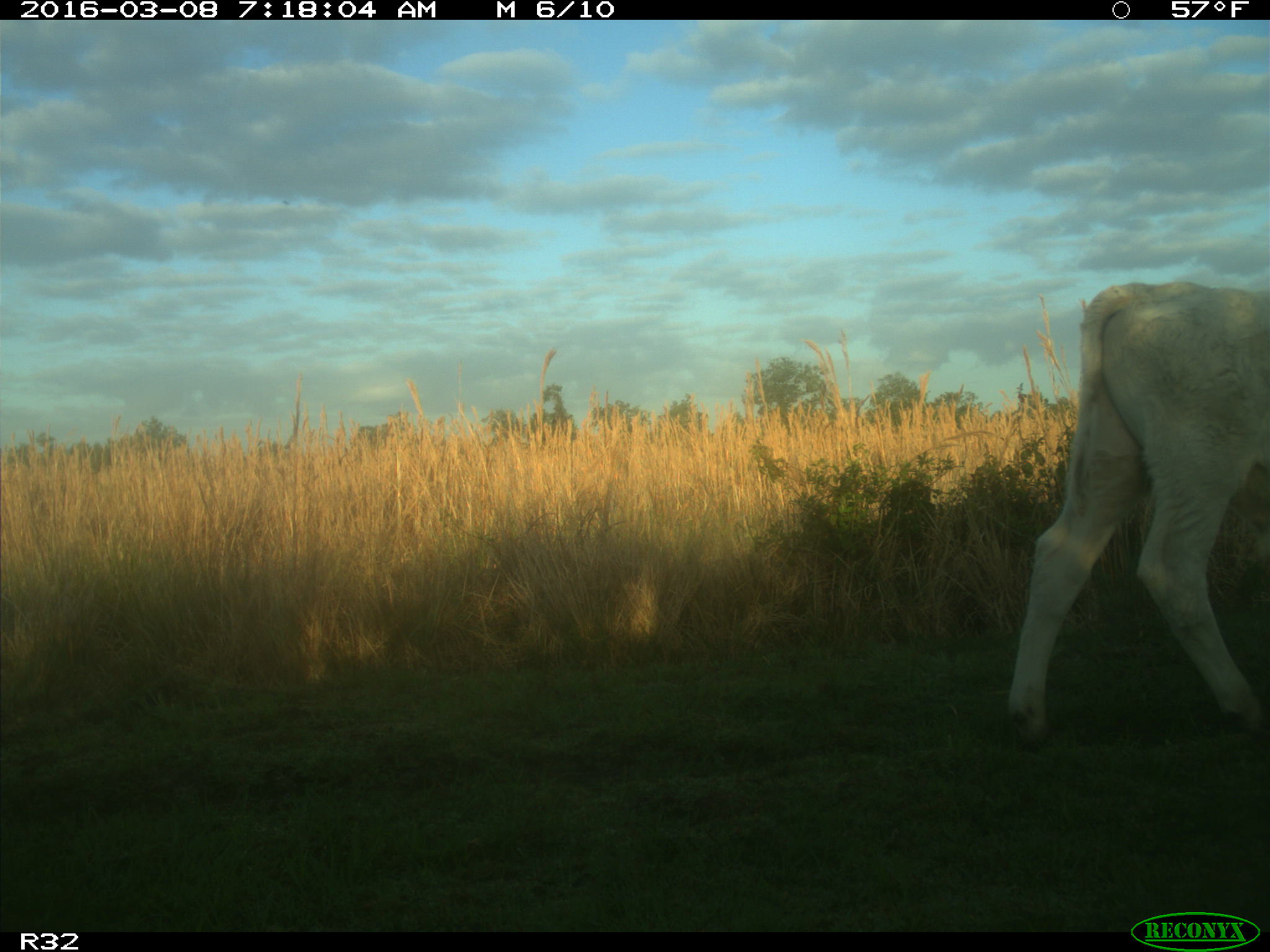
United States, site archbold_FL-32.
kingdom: Animalia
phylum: Chordata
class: Mammalia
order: Artiodactyla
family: Bovidae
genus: Bos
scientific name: Bos taurus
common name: domestic cow